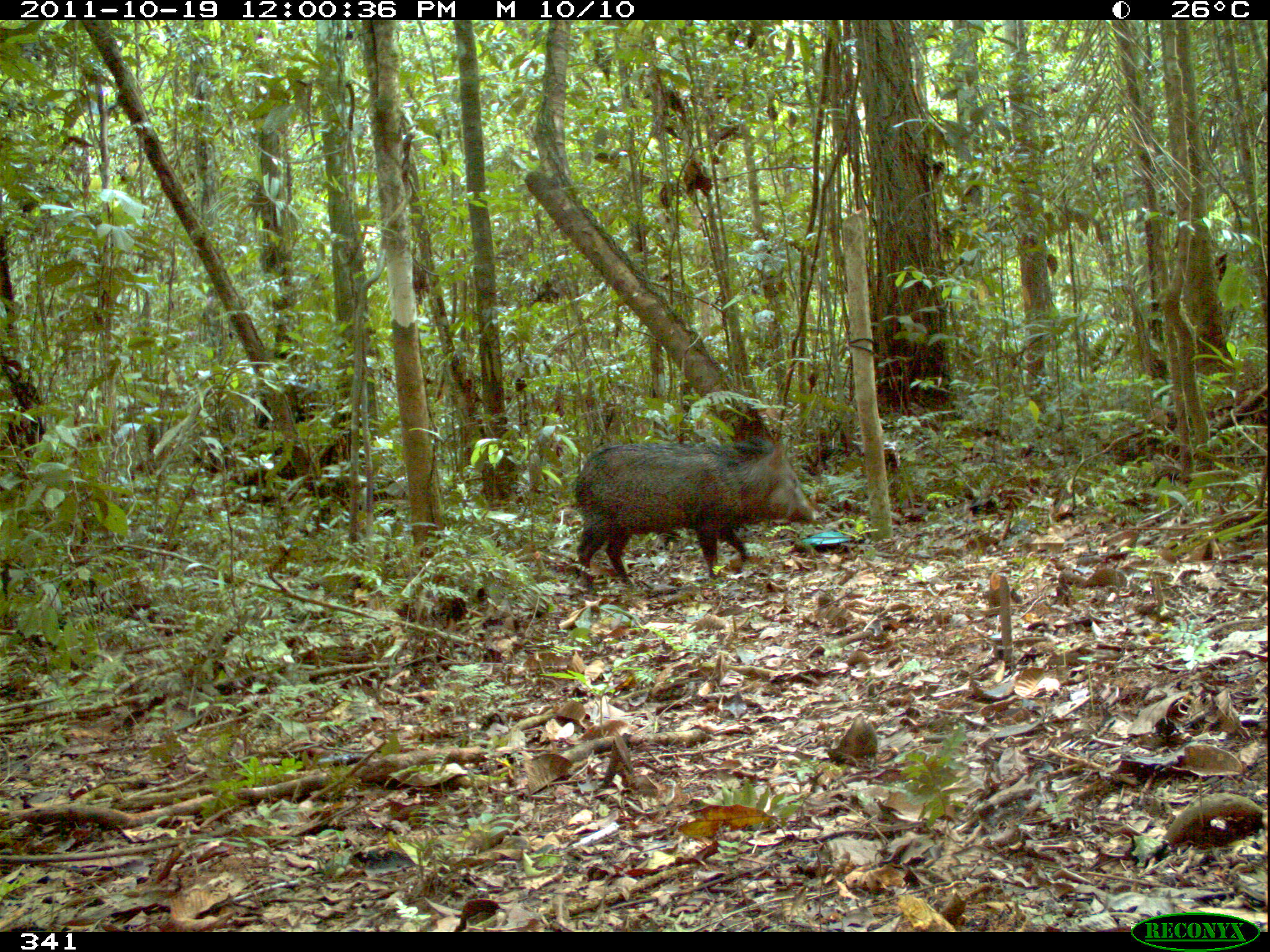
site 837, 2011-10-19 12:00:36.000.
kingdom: Animalia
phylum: Chordata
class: Mammalia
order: Artiodactyla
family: Tayassuidae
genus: Pecari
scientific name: Pecari tajacu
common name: collared peccary